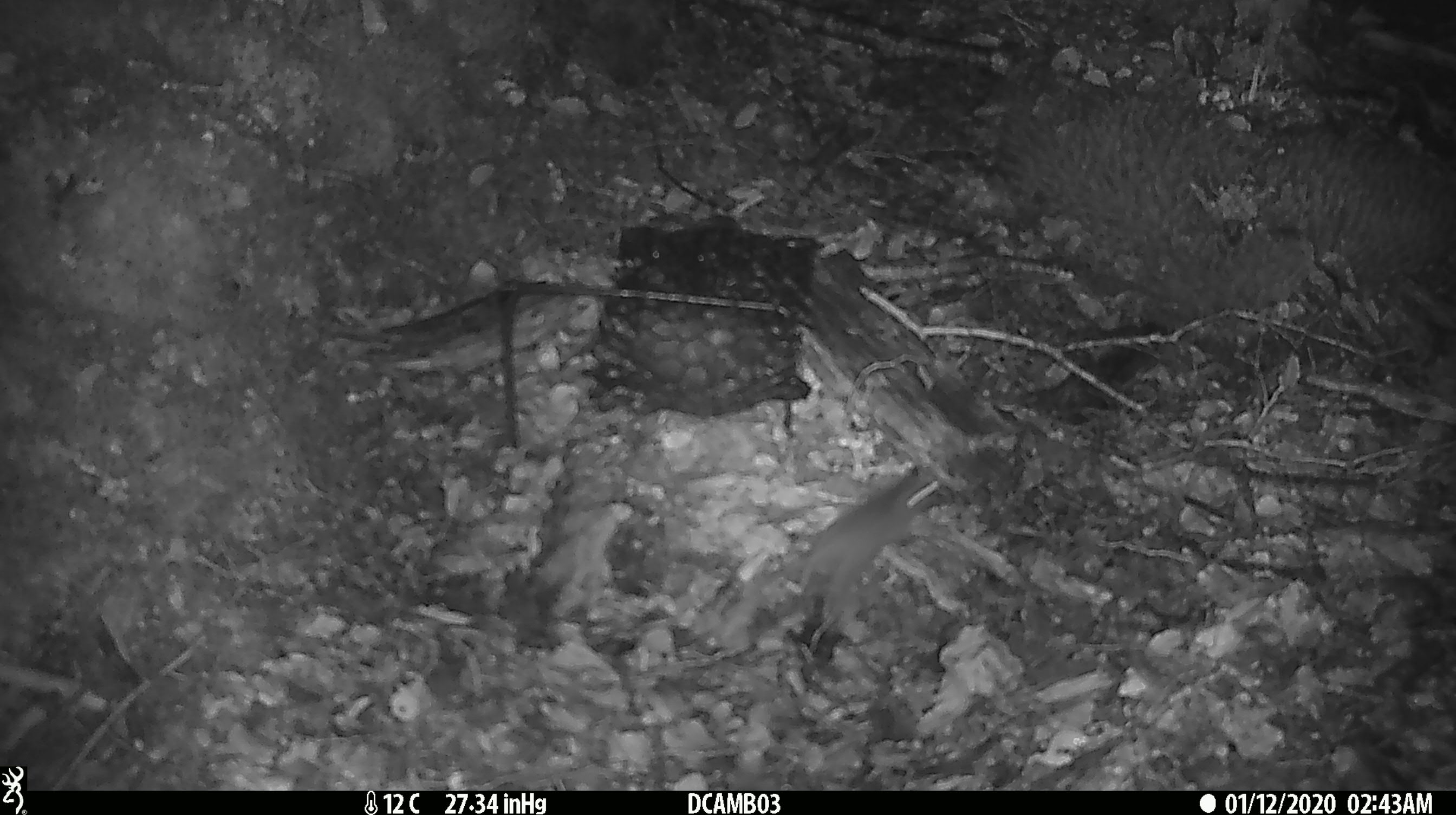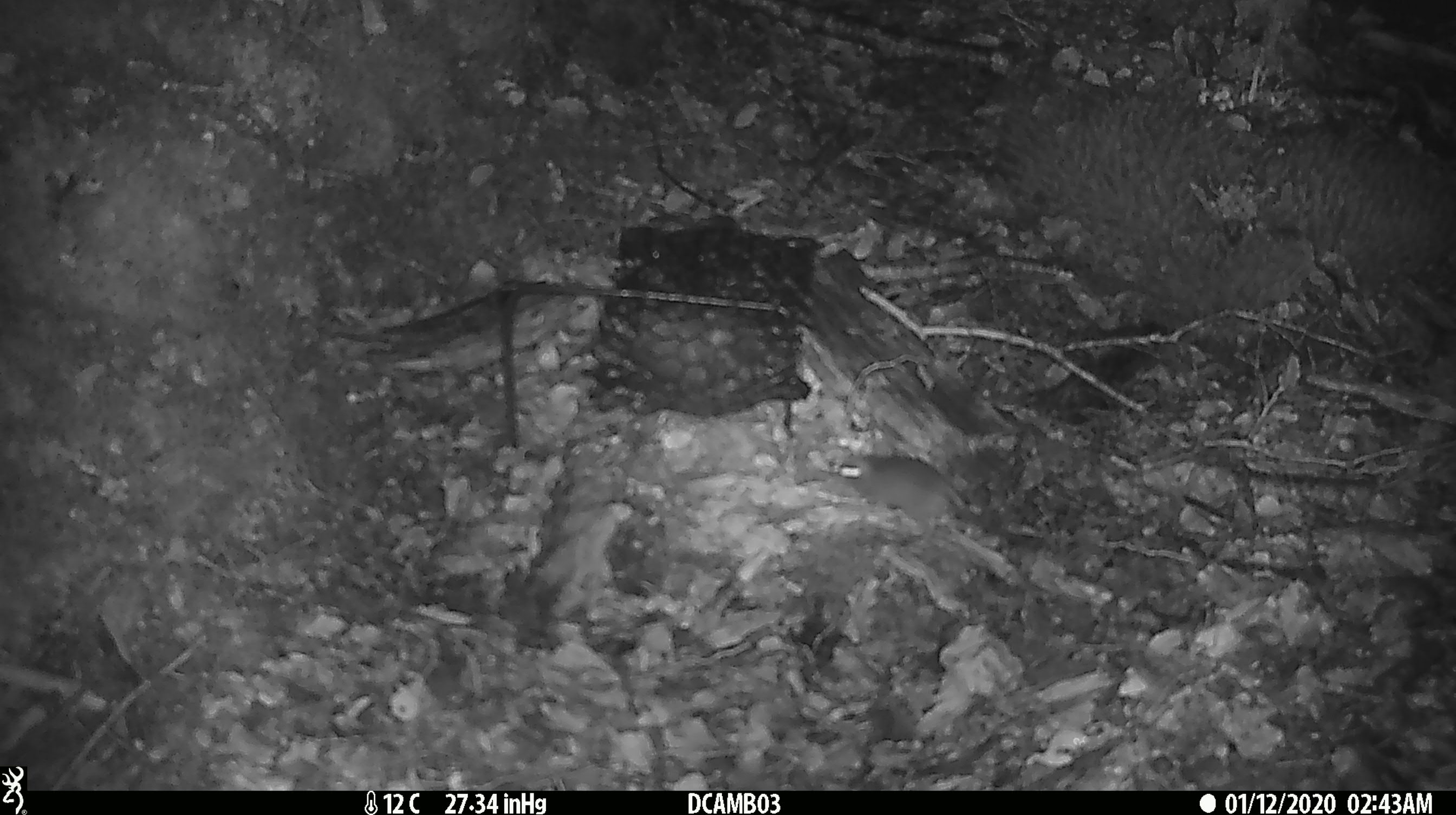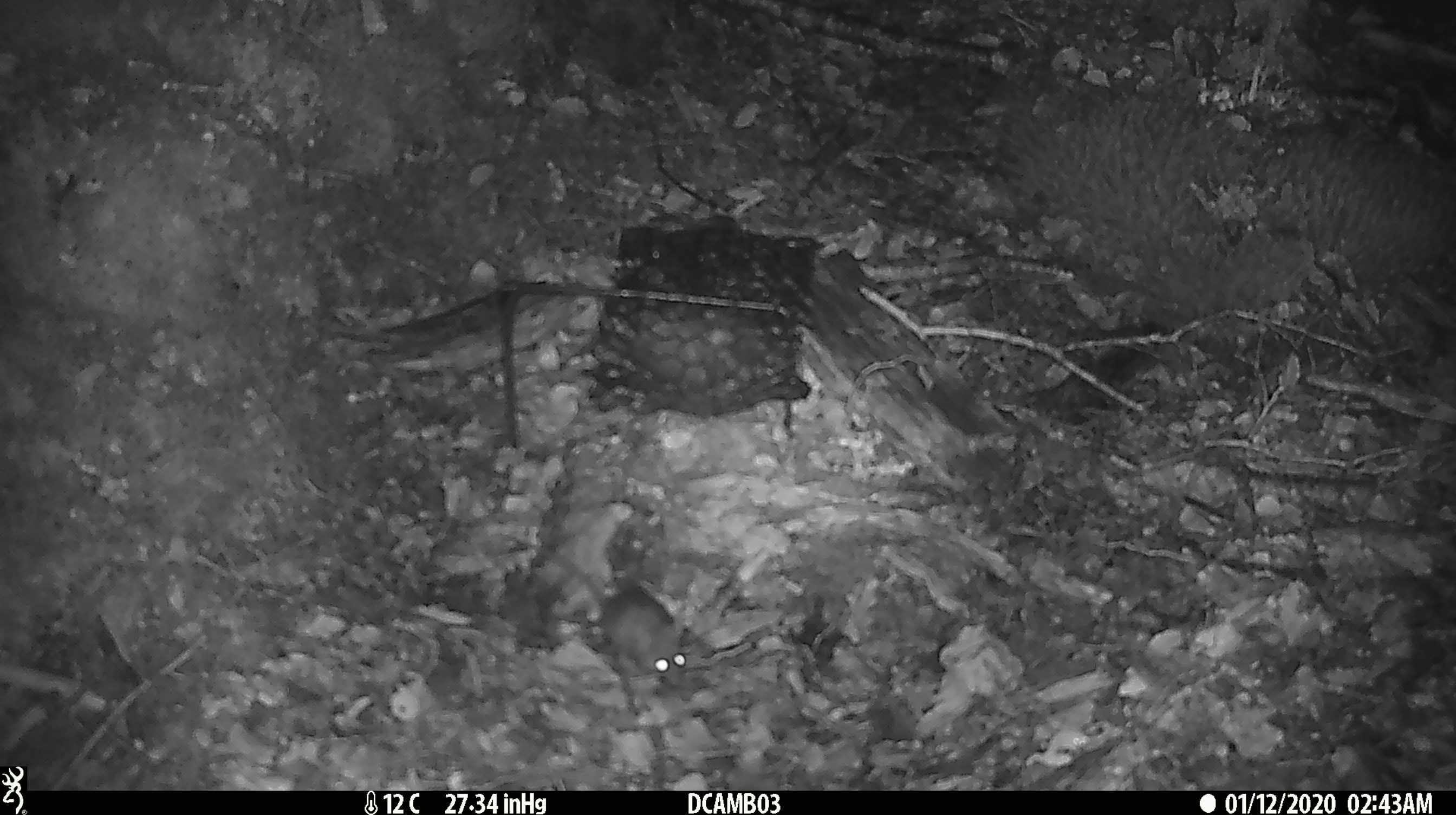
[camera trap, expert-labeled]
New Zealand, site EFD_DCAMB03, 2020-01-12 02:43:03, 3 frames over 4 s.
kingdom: Animalia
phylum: Chordata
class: Mammalia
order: Rodentia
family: Muridae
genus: Mus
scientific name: Mus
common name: mouse